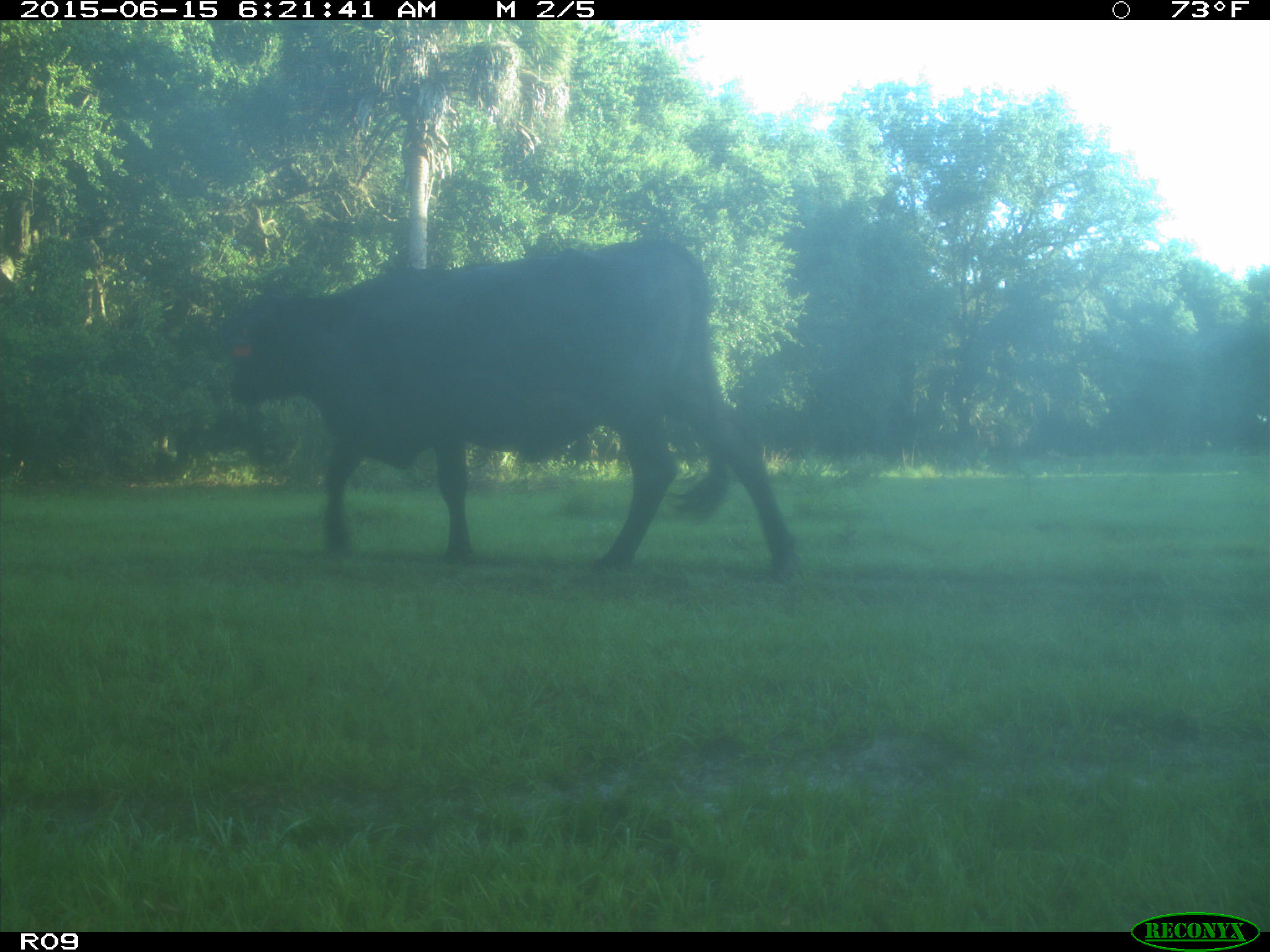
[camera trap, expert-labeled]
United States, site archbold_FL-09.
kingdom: Animalia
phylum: Chordata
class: Mammalia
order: Artiodactyla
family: Bovidae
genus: Bos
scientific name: Bos taurus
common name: domestic cow